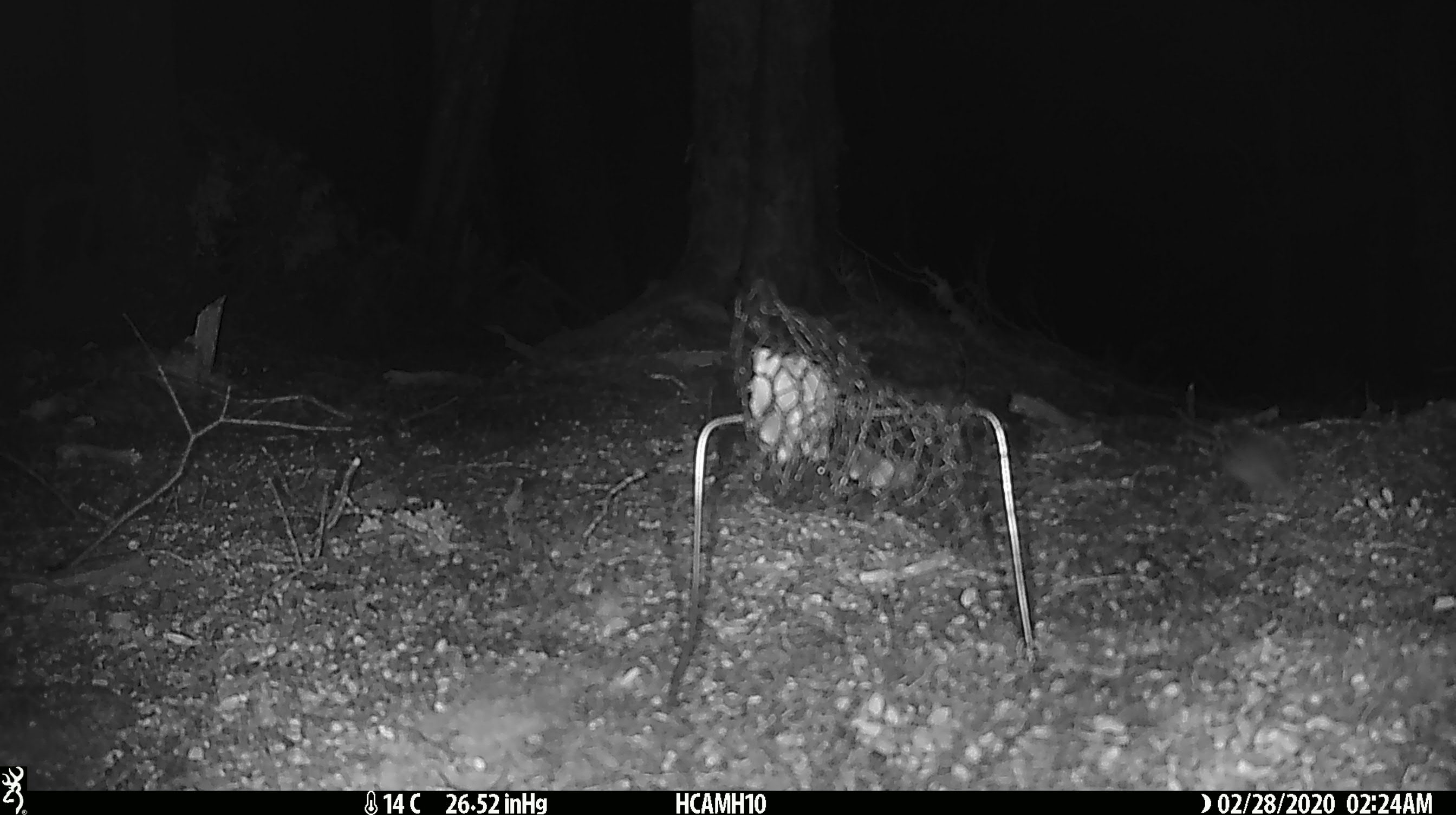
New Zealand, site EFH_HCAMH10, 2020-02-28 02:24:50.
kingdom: Animalia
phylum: Chordata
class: Mammalia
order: Rodentia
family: Muridae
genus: Mus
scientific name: Mus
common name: mouse